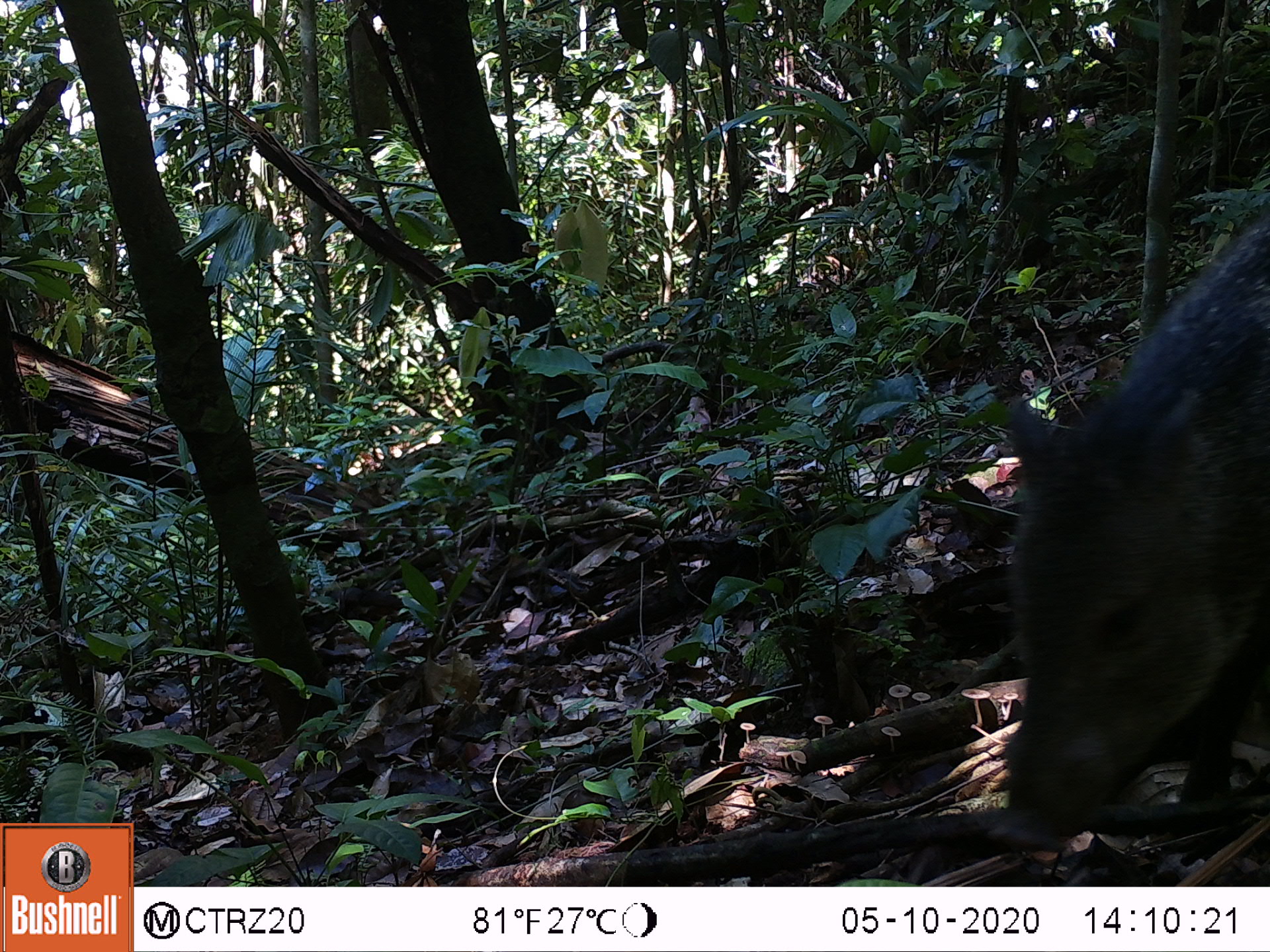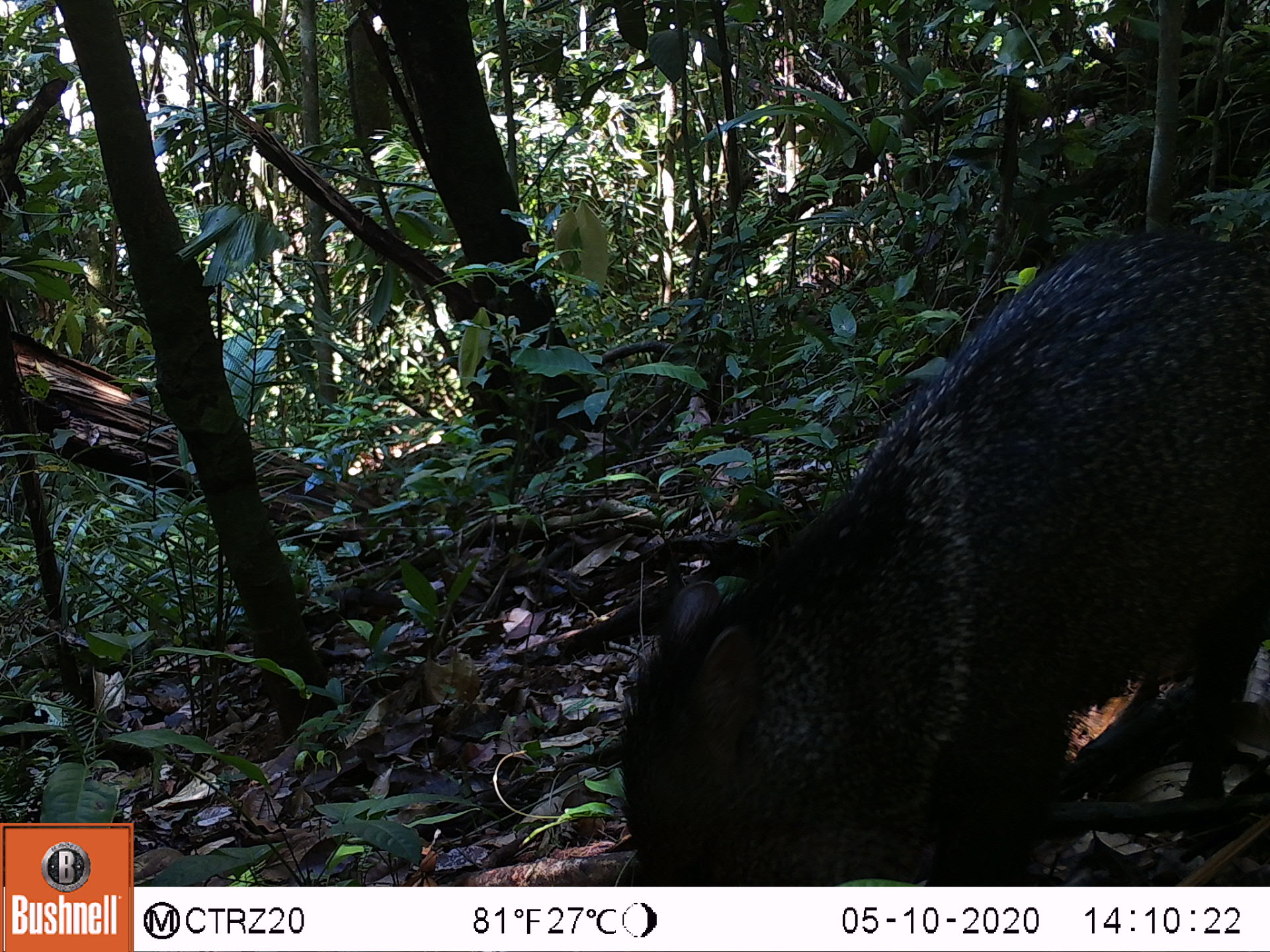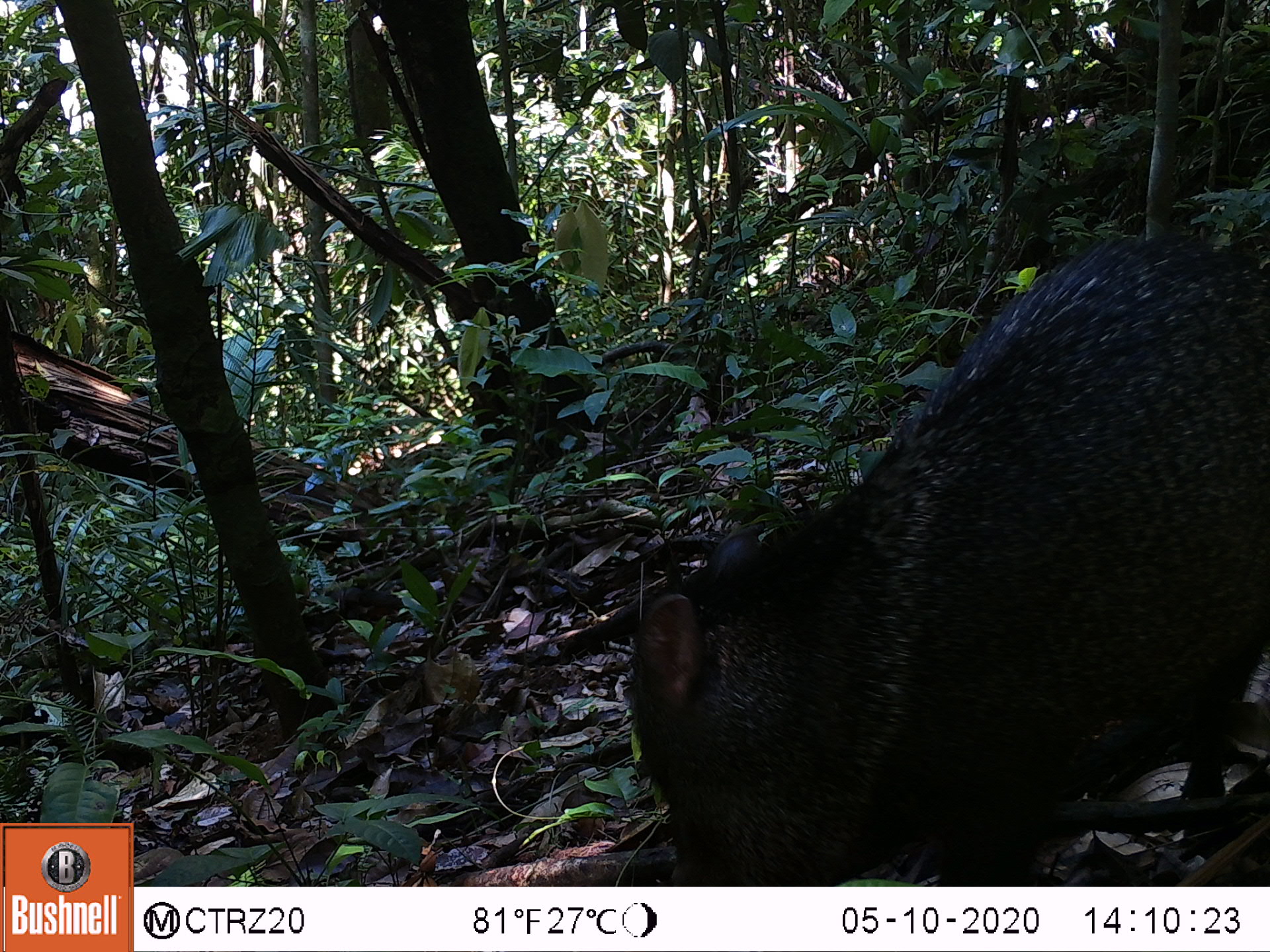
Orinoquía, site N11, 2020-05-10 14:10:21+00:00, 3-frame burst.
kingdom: Animalia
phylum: Chordata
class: Mammalia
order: Artiodactyla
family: Tayassuidae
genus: Pecari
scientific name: Pecari tajacu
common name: collared peccary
Collared peccary (Pecari tajacu).